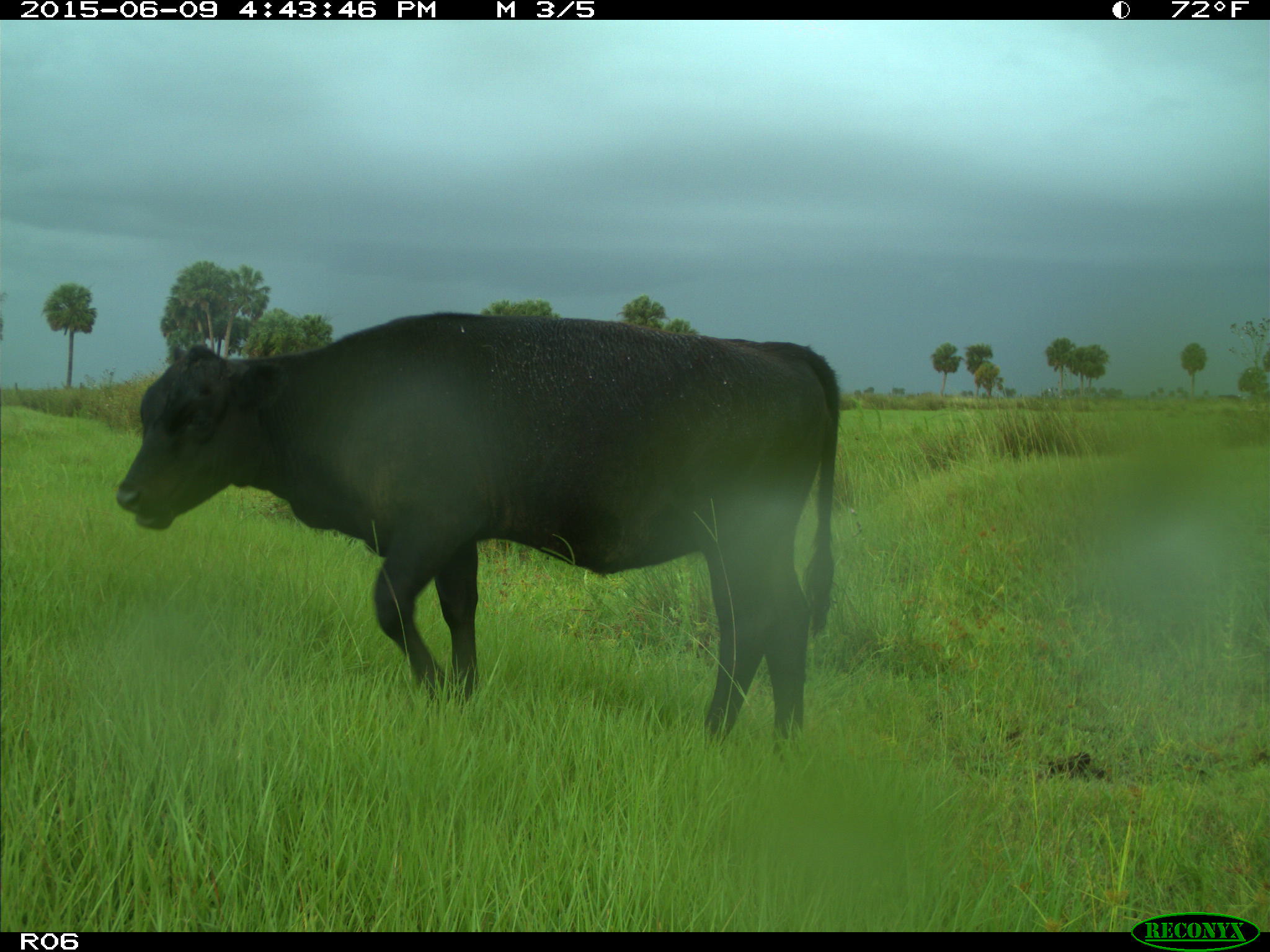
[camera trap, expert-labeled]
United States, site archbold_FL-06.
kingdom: Animalia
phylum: Chordata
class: Mammalia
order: Artiodactyla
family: Bovidae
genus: Bos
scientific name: Bos taurus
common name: domestic cow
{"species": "Bos taurus (domestic cow)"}